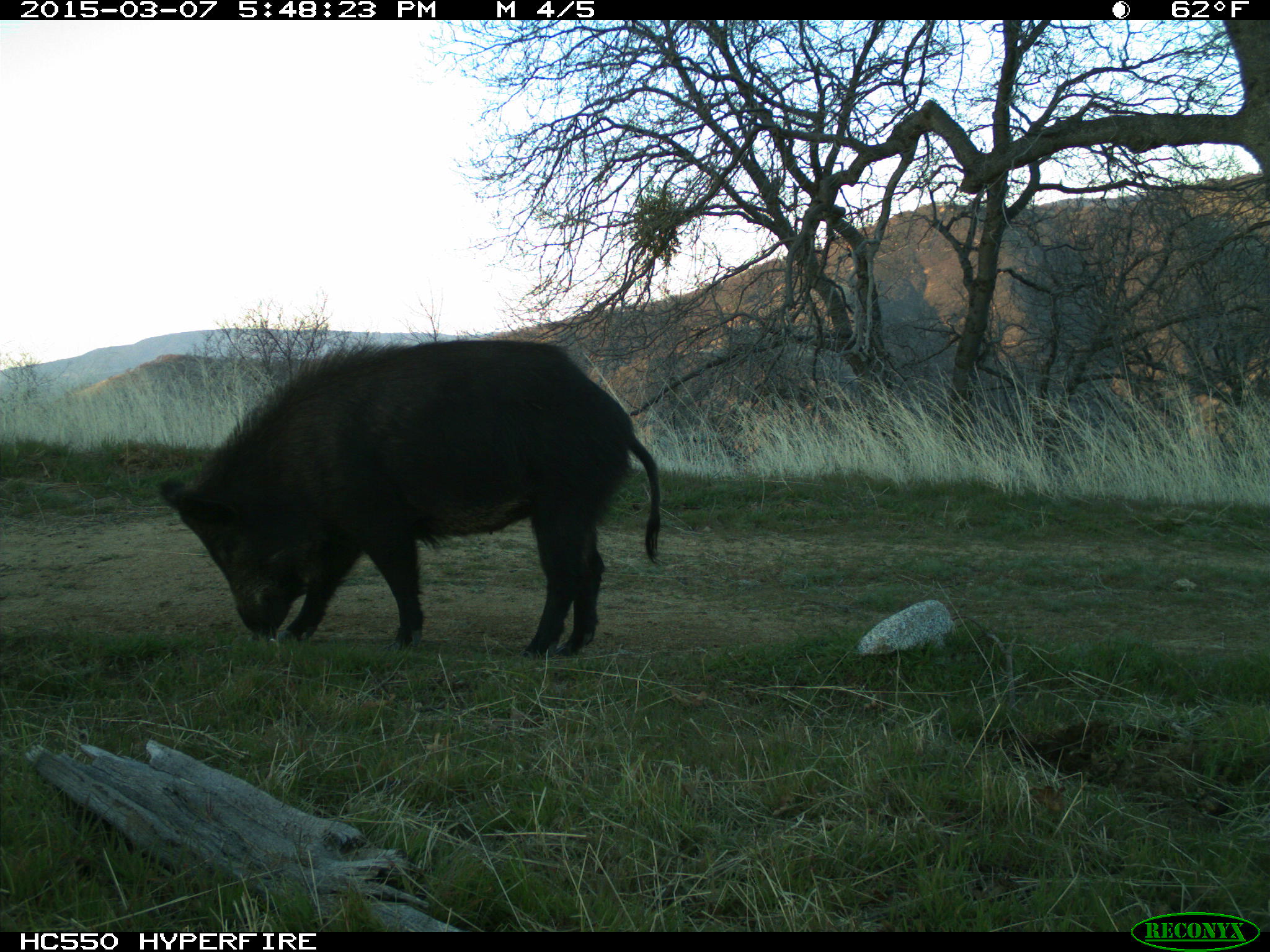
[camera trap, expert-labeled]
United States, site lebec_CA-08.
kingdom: Animalia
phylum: Chordata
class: Mammalia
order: Artiodactyla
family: Suidae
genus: Sus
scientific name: Sus scrofa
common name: wild boar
Sus scrofa (wild boar).